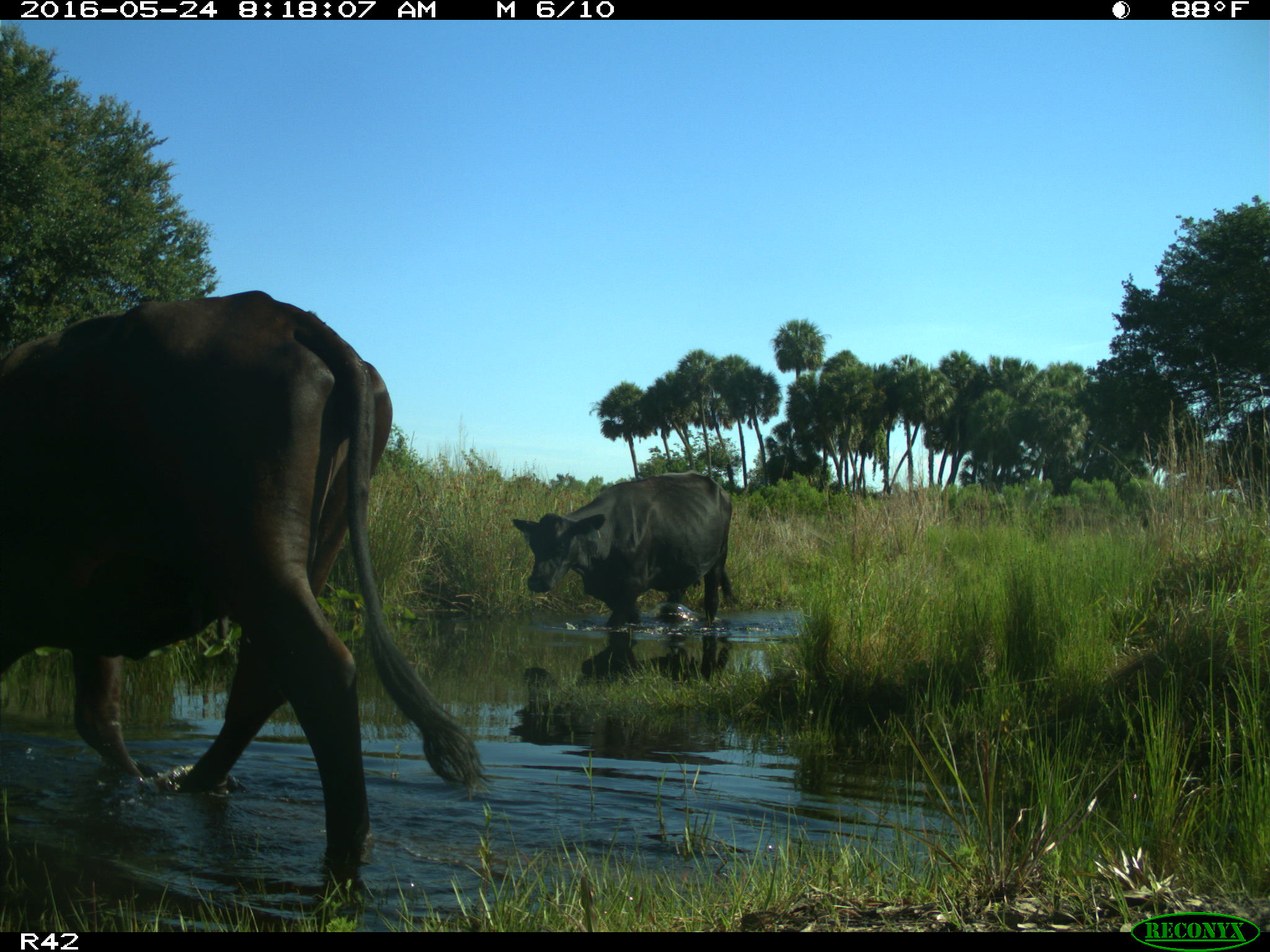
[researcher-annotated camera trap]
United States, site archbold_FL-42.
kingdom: Animalia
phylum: Chordata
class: Mammalia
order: Artiodactyla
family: Bovidae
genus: Bos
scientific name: Bos taurus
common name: domestic cow